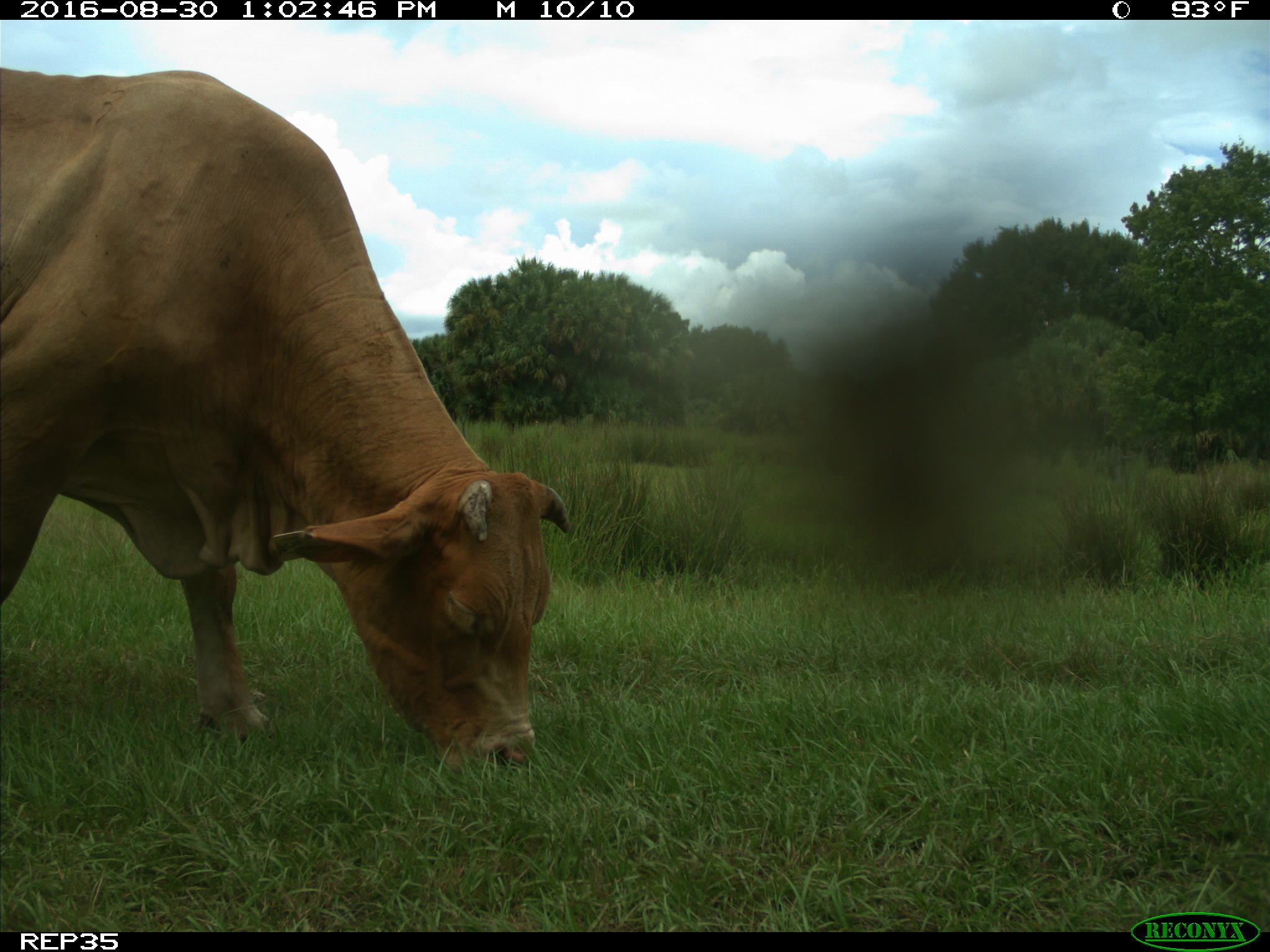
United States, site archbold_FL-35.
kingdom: Animalia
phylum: Chordata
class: Mammalia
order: Artiodactyla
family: Bovidae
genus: Bos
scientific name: Bos taurus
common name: domestic cow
Bos taurus (domestic cow).